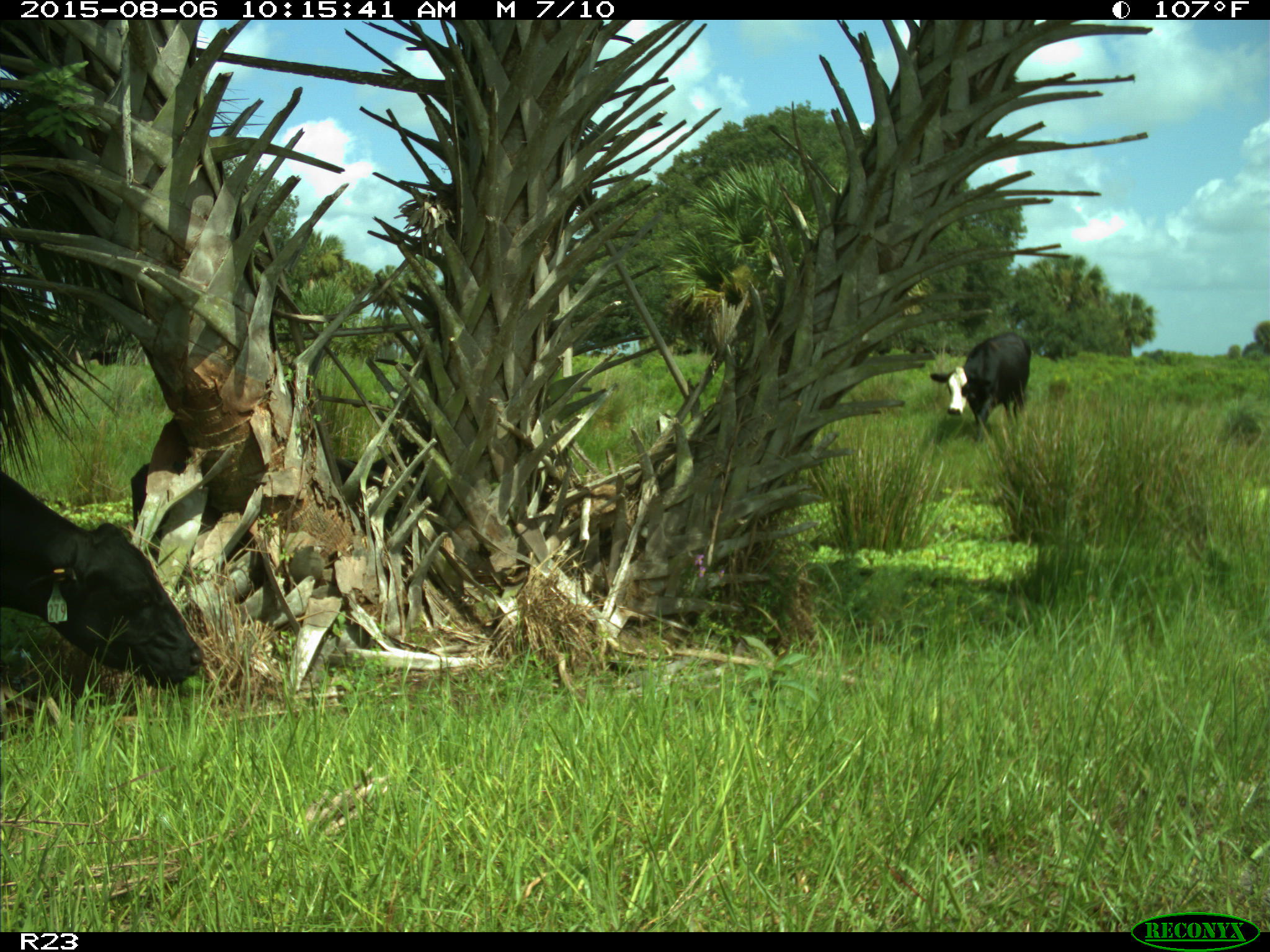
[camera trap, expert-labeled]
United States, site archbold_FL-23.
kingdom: Animalia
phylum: Chordata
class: Mammalia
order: Artiodactyla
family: Bovidae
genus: Bos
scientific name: Bos taurus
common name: domestic cow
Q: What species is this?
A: Bos taurus (domestic cow).